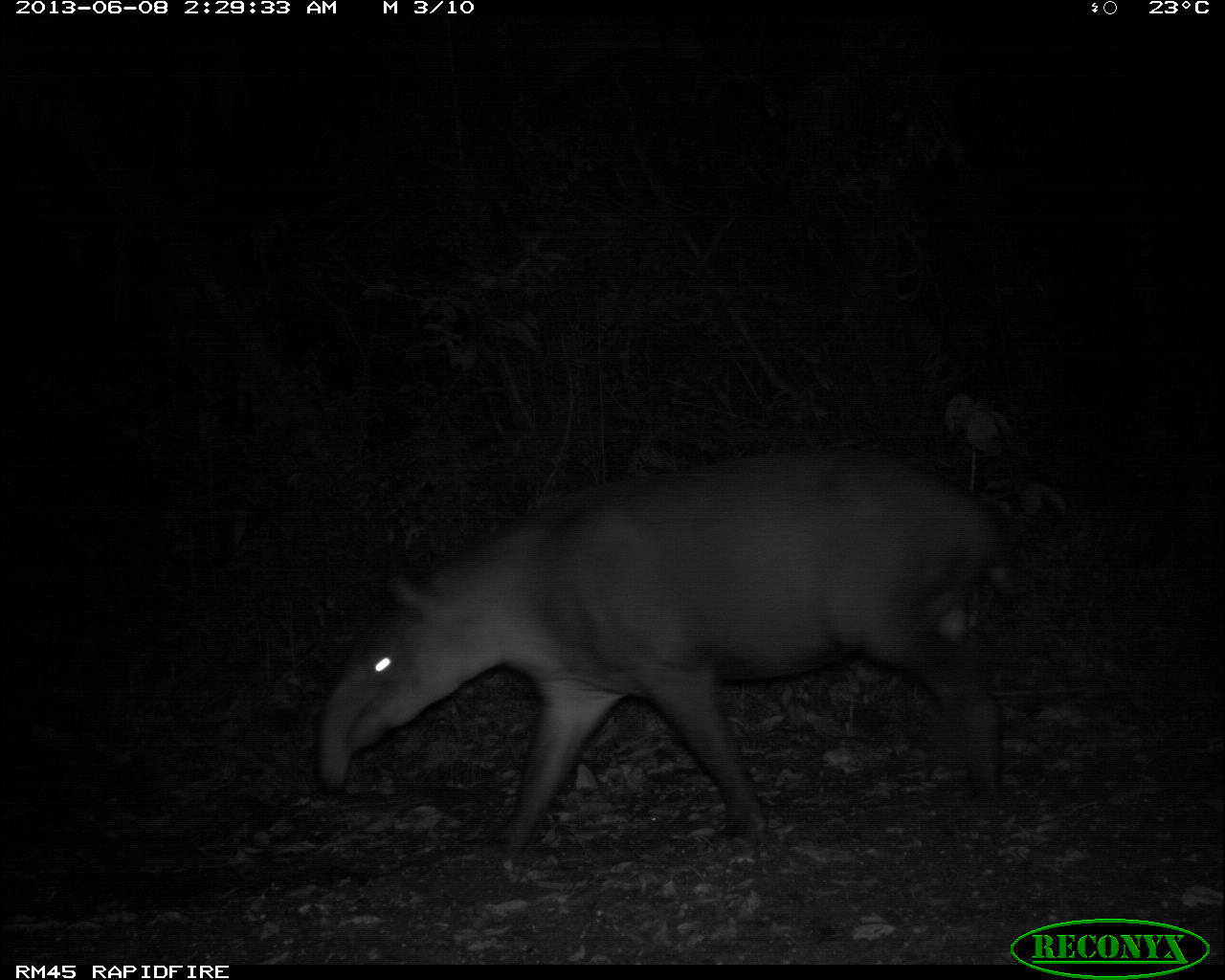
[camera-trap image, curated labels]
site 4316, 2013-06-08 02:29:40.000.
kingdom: Animalia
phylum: Chordata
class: Mammalia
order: Perissodactyla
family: Tapiridae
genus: Tapirus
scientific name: Tapirus bairdii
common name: baird's tapir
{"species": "Tapirus bairdii (baird's tapir)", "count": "1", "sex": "female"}